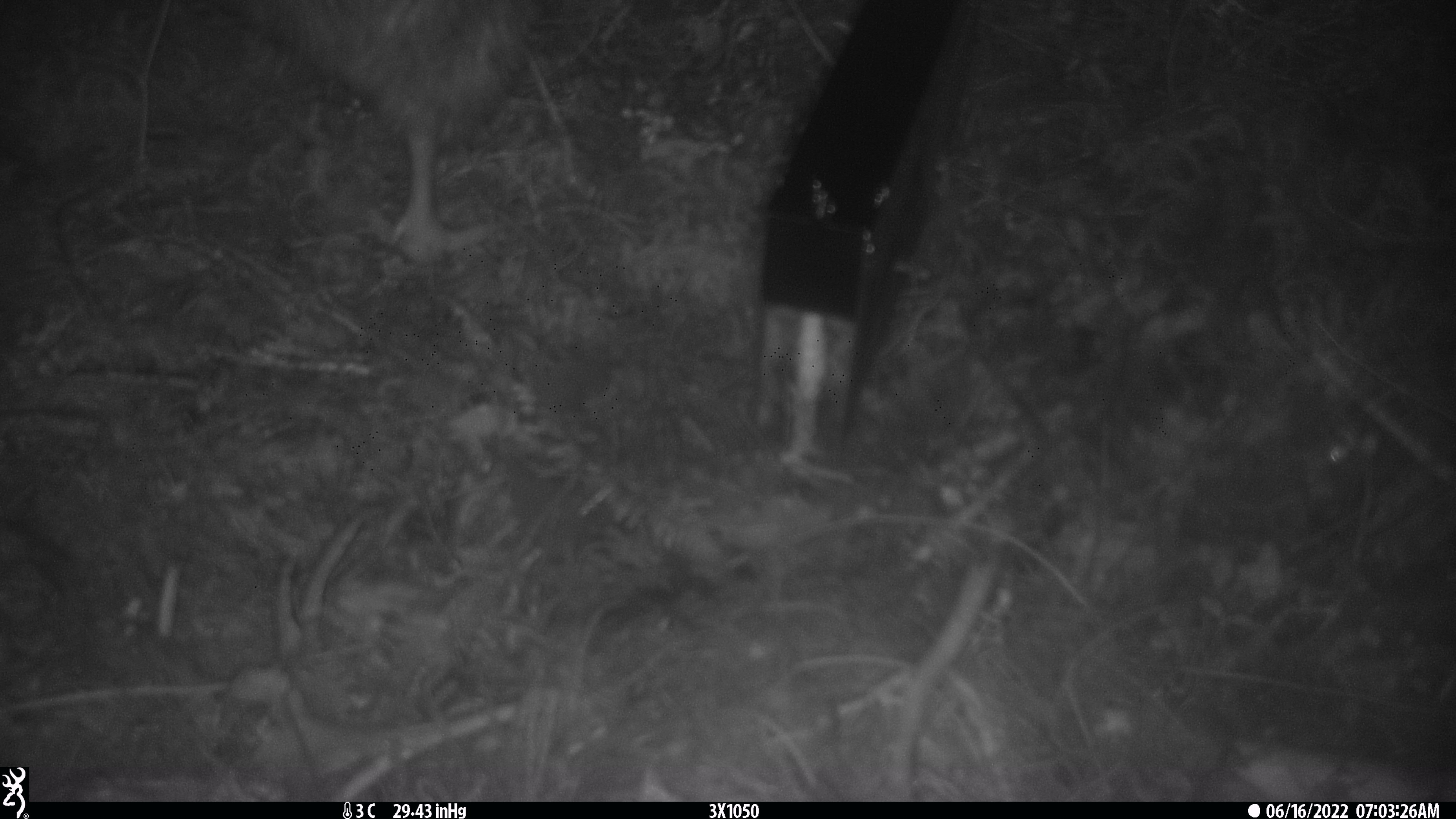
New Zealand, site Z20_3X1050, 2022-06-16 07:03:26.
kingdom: Animalia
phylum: Chordata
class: Aves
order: Apterygiformes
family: Apterygidae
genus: Apteryx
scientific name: Apteryx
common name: kiwi